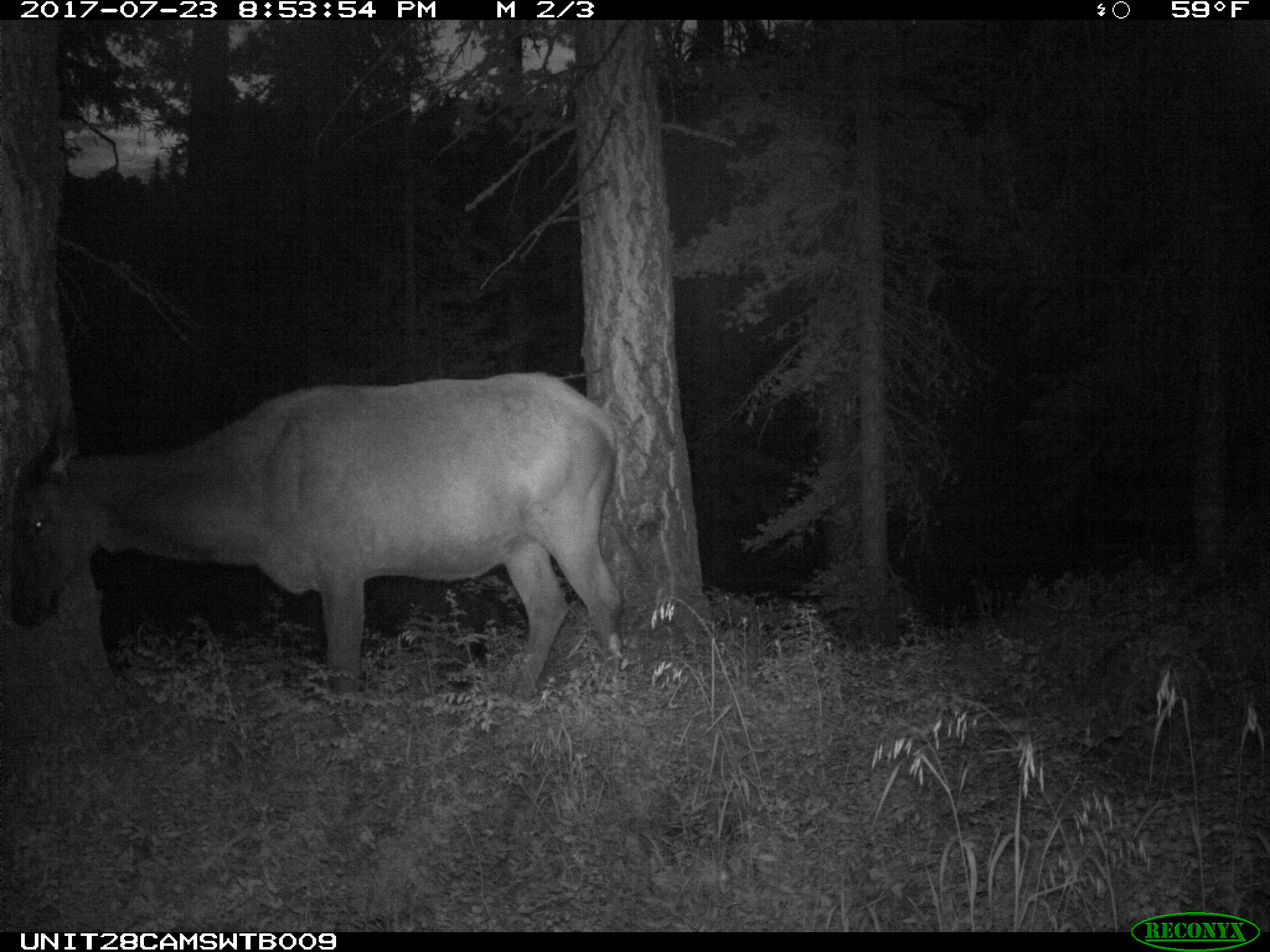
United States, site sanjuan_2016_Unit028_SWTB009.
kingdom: Animalia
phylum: Chordata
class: Mammalia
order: Artiodactyla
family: Cervidae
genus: Cervus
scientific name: Cervus elaphus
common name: red deer